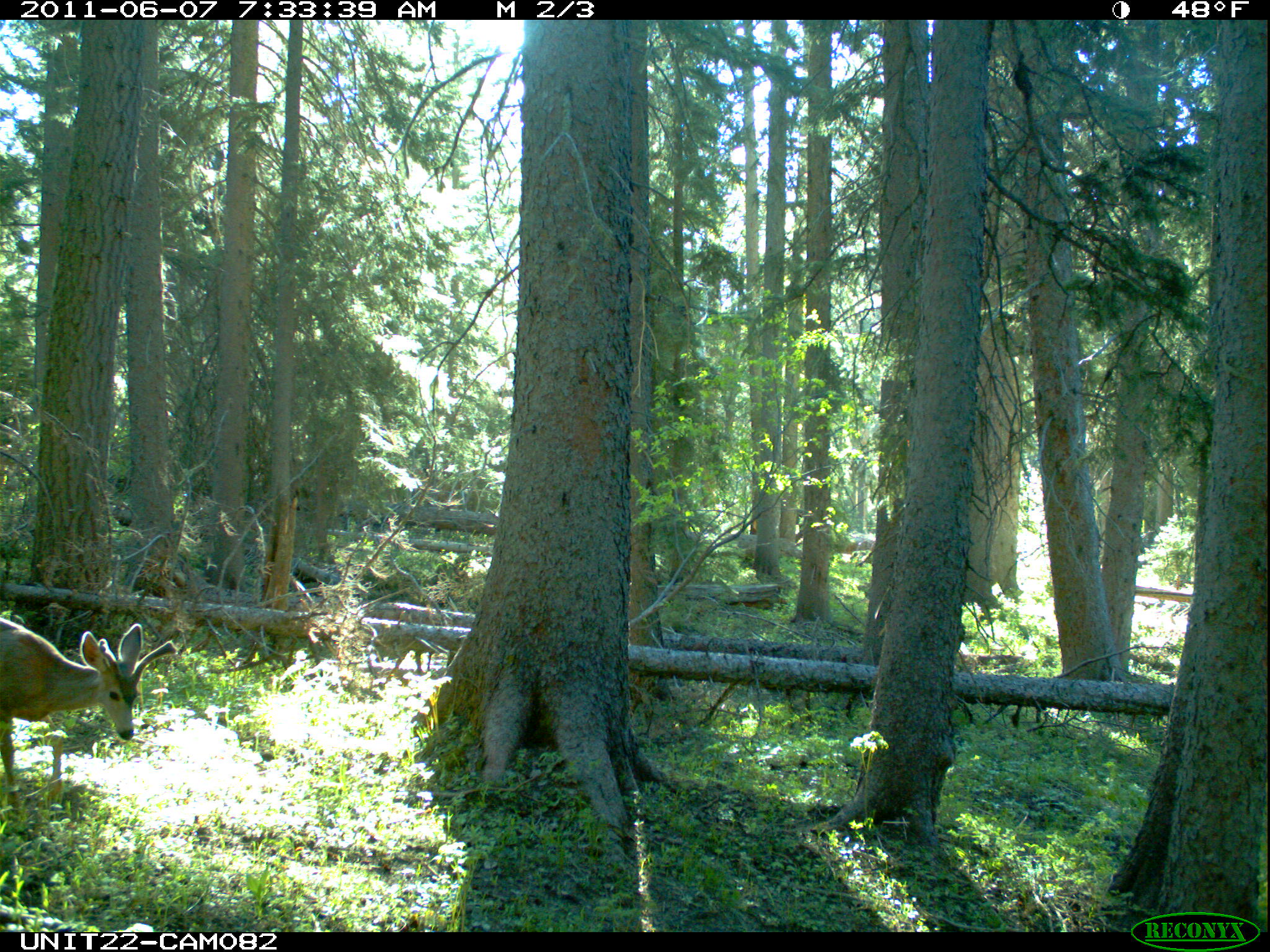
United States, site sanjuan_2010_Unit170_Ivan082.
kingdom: Animalia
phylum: Chordata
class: Mammalia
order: Artiodactyla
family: Cervidae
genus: Odocoileus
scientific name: Odocoileus hemionus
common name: mule deer